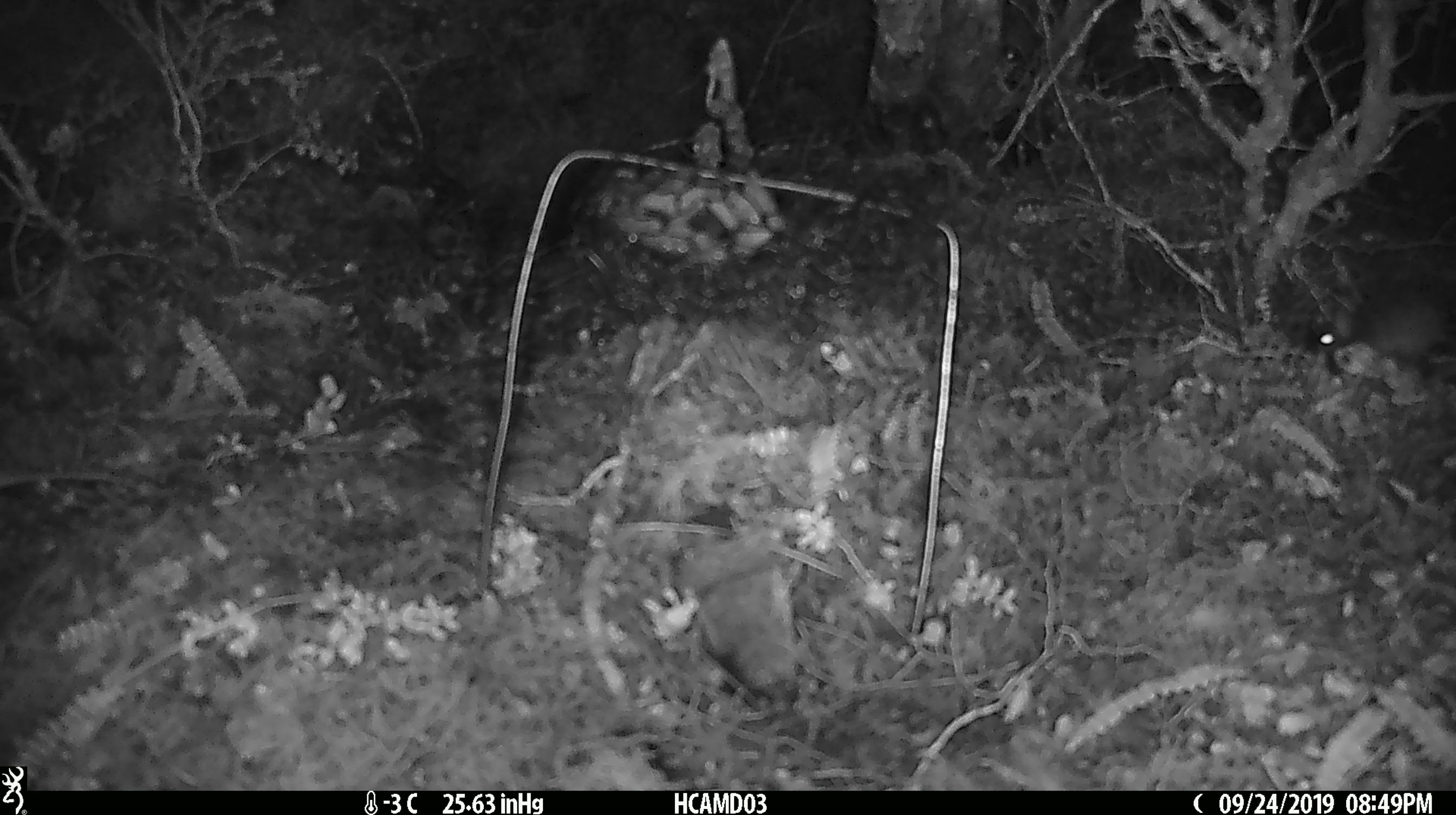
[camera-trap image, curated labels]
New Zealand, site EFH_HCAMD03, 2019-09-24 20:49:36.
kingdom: Animalia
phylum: Chordata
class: Mammalia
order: Rodentia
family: Muridae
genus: Mus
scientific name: Mus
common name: mouse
Mouse (Mus).